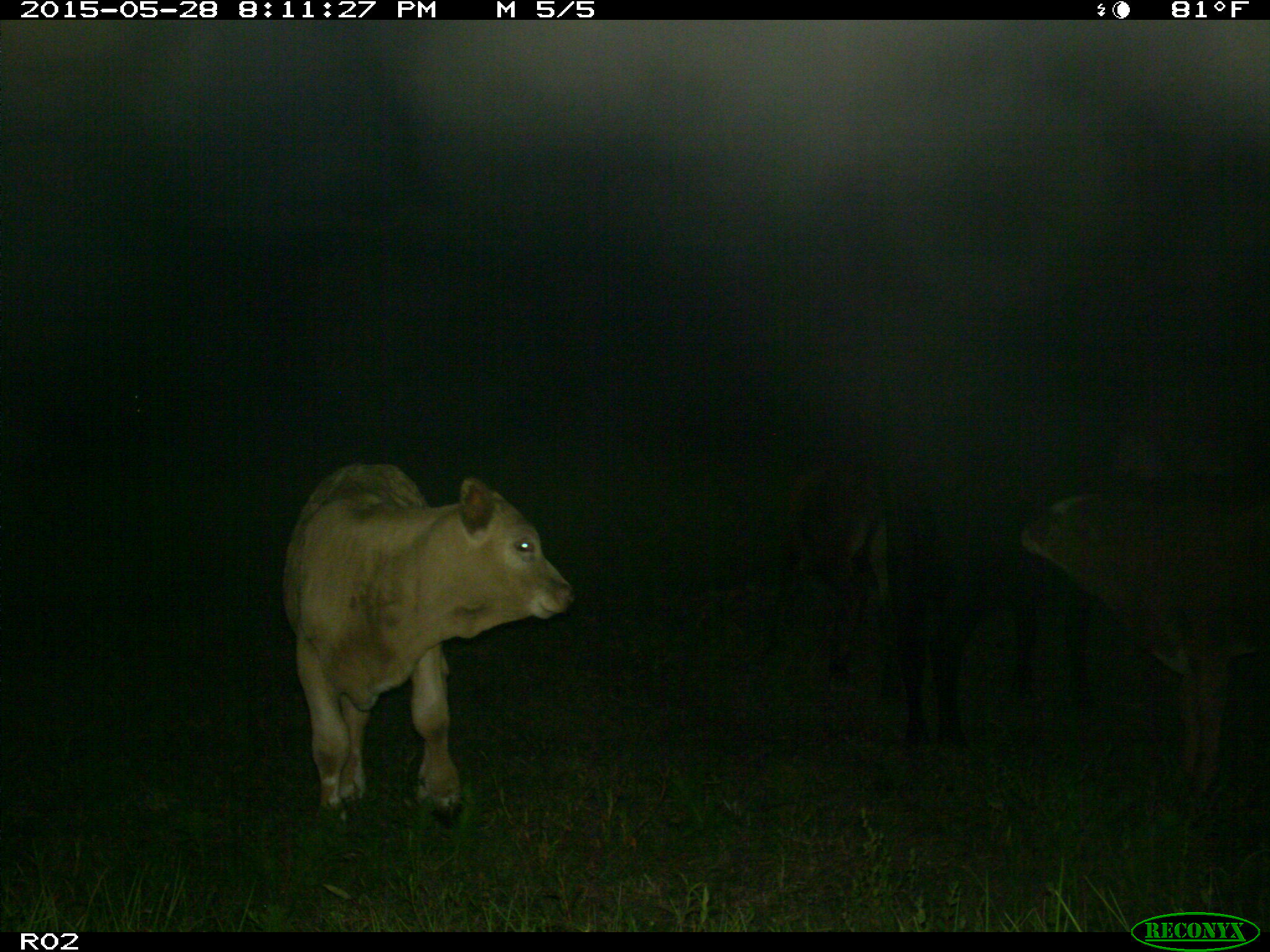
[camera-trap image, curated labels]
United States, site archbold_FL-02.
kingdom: Animalia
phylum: Chordata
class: Mammalia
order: Artiodactyla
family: Bovidae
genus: Bos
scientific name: Bos taurus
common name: domestic cow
Bos taurus (domestic cow).